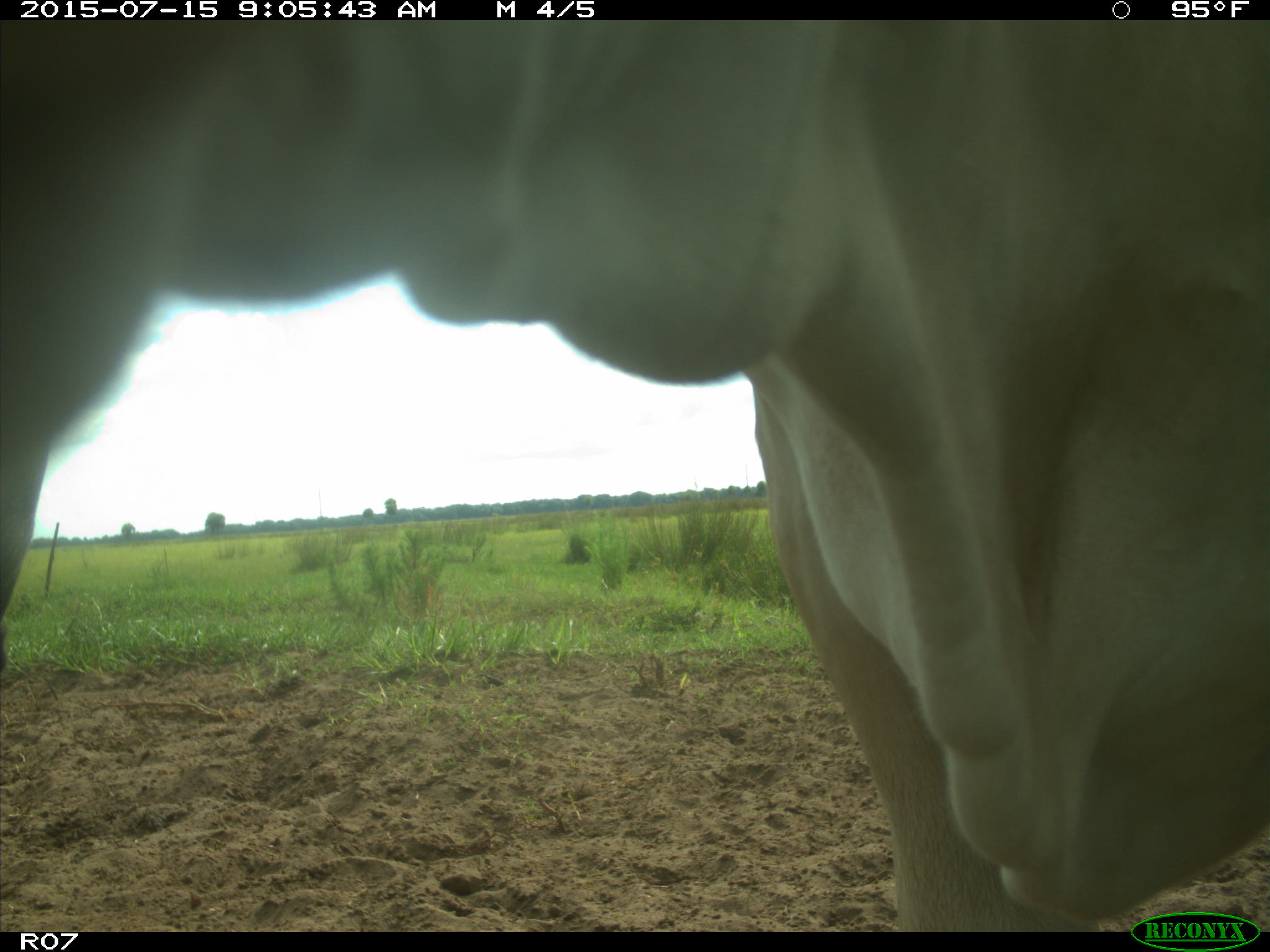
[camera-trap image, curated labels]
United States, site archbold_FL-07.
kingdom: Animalia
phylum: Chordata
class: Mammalia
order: Artiodactyla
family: Bovidae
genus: Bos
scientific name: Bos taurus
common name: domestic cow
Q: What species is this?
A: Bos taurus (domestic cow).